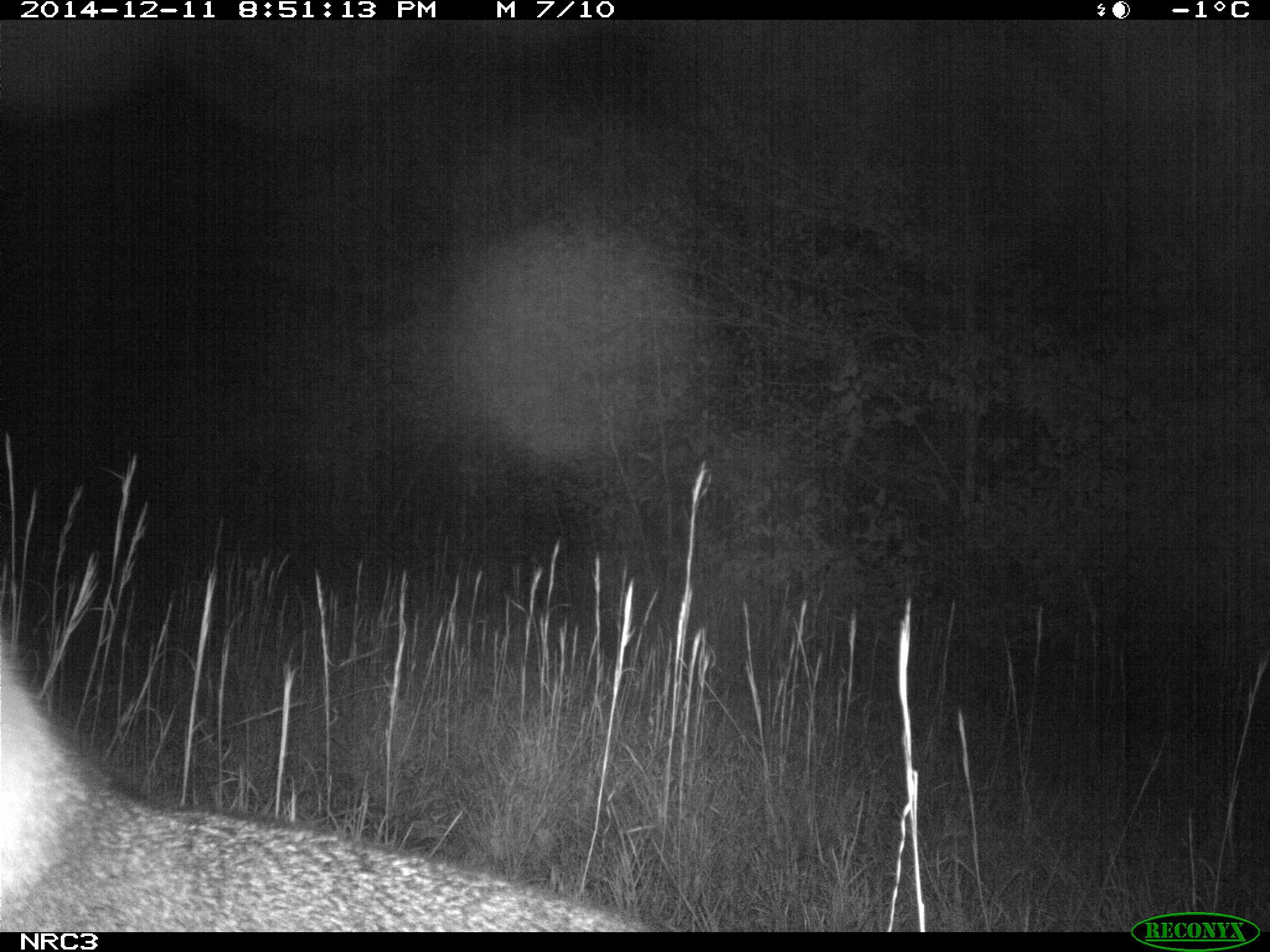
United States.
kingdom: Animalia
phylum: Chordata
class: Mammalia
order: Carnivora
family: Canidae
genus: Urocyon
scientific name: Urocyon cinereoargenteus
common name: gray fox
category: Grey Fox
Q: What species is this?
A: Grey Fox (gray fox) (Urocyon cinereoargenteus).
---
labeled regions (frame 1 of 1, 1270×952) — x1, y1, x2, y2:
Grey Fox: 0, 620, 659, 929